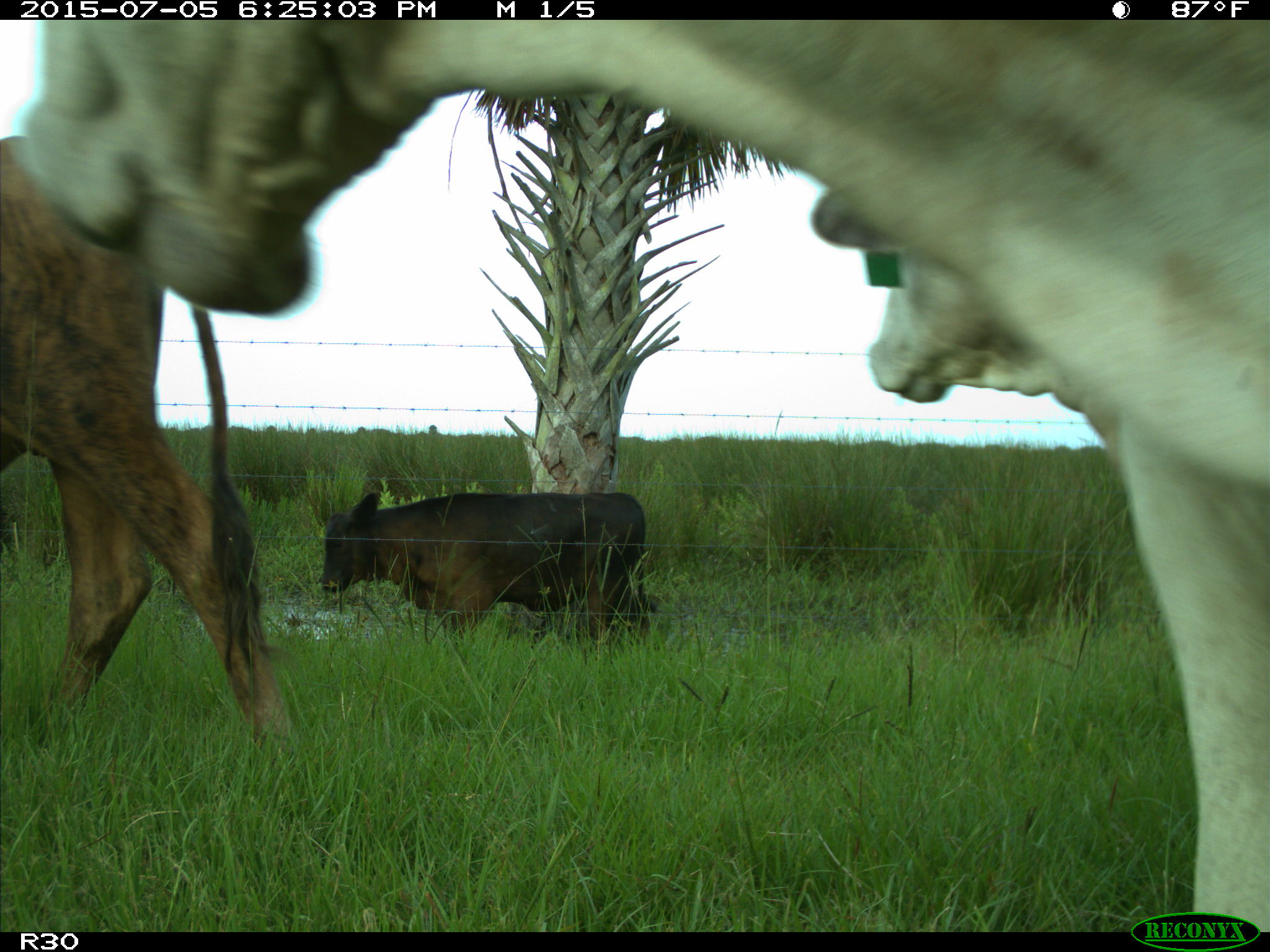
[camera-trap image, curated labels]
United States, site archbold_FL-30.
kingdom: Animalia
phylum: Chordata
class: Mammalia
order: Artiodactyla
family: Bovidae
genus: Bos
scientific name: Bos taurus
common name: domestic cow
Bos taurus (domestic cow).